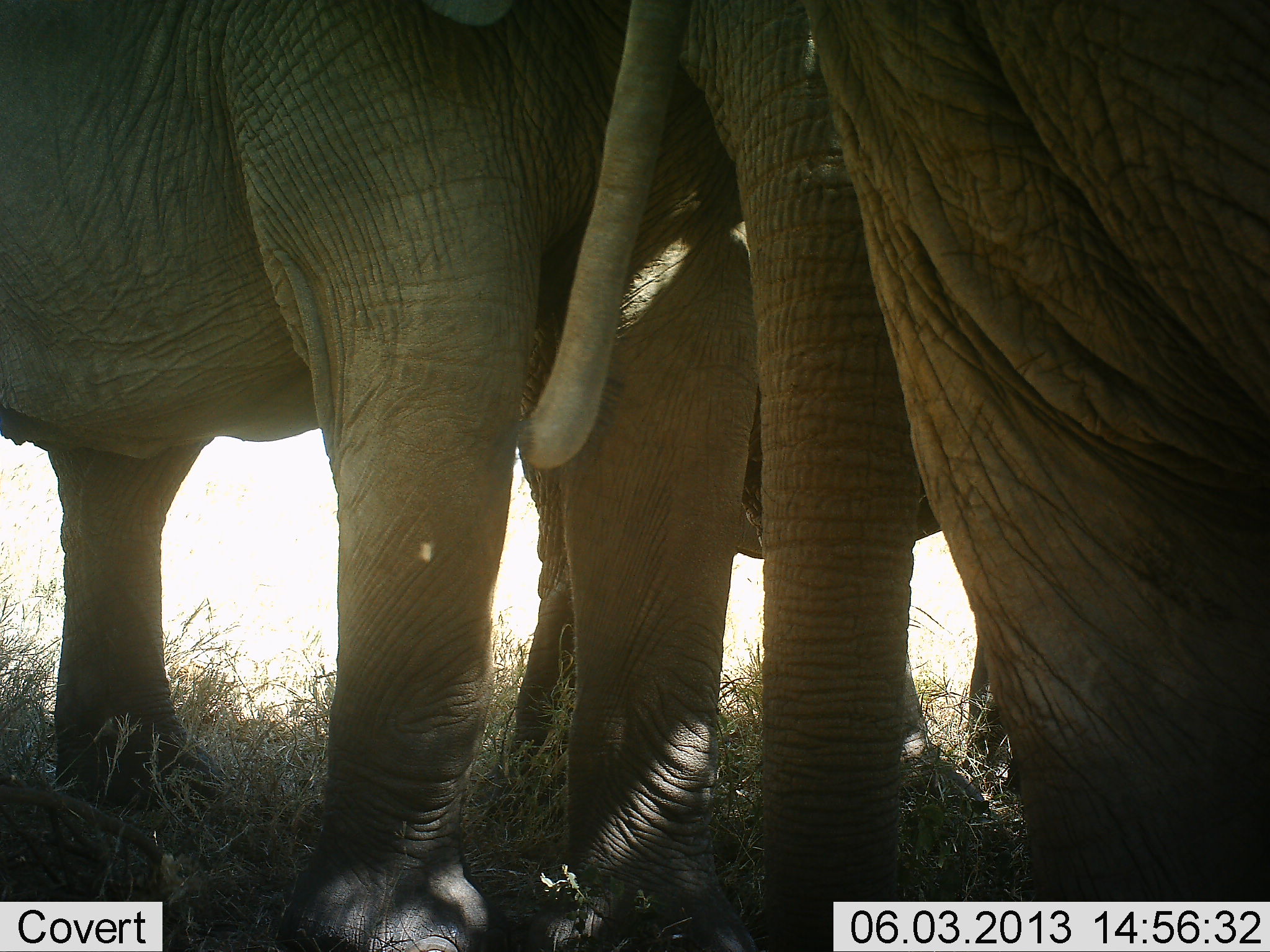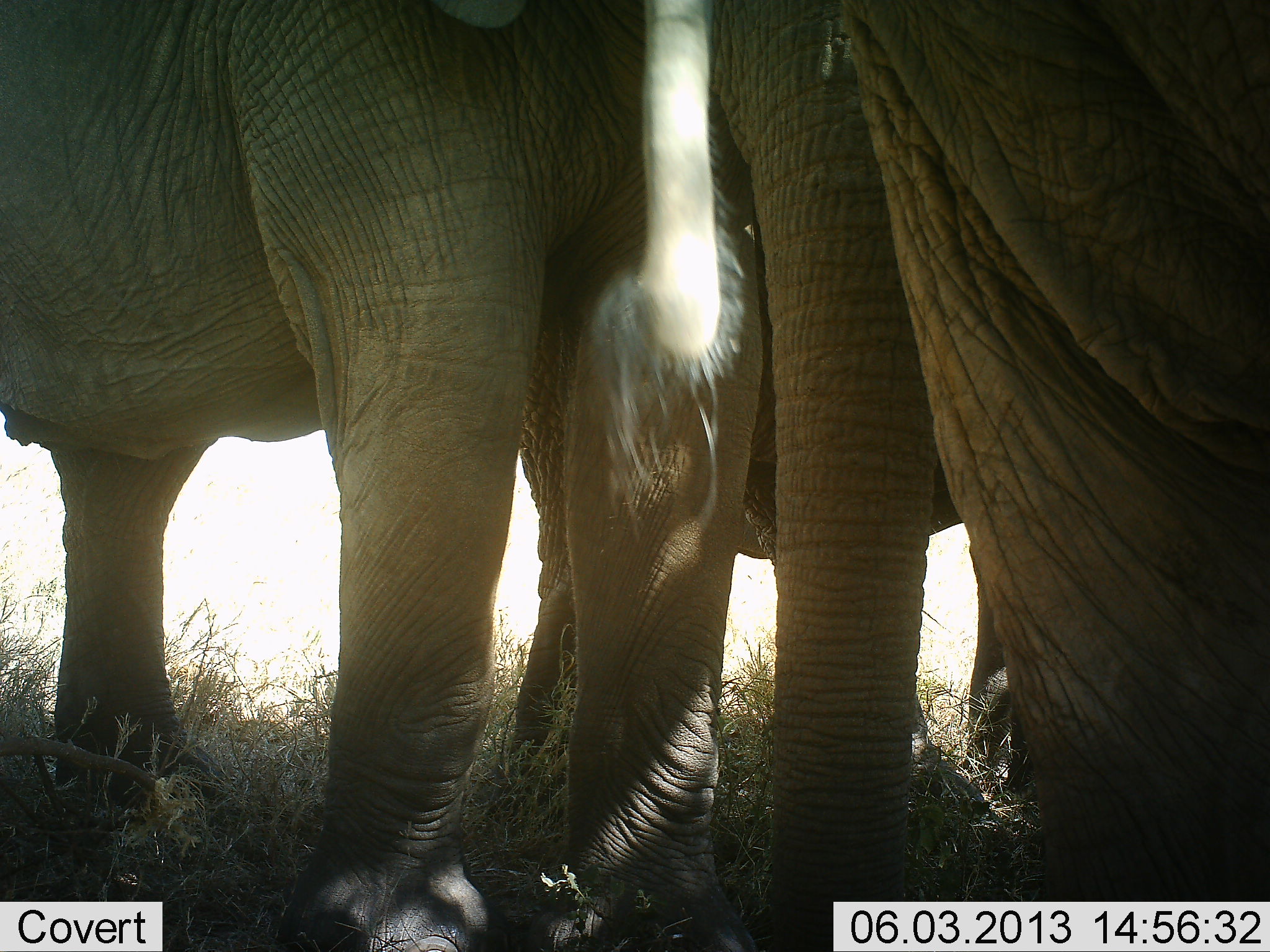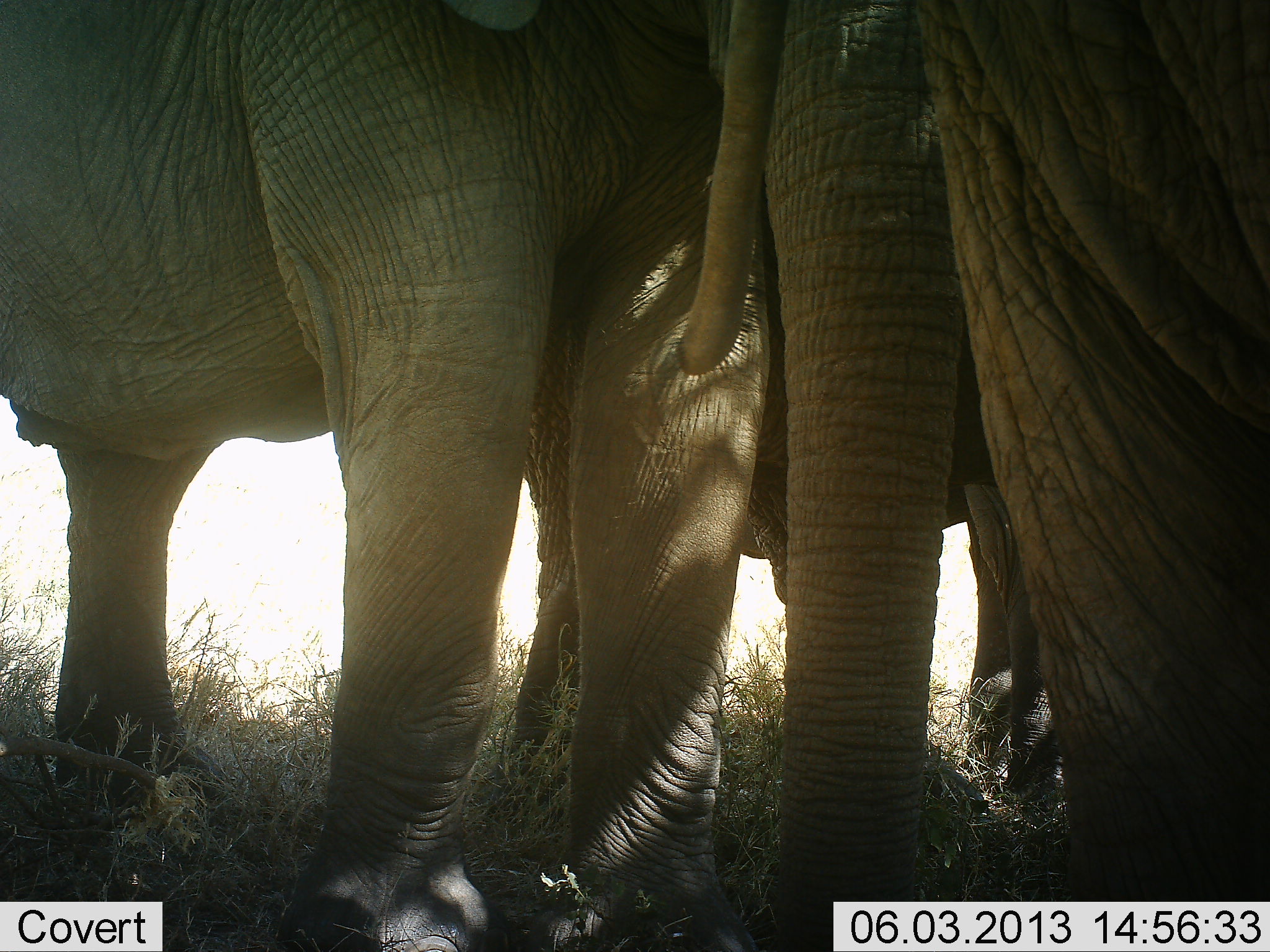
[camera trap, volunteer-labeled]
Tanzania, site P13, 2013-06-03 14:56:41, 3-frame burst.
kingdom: Animalia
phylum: Chordata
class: Mammalia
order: Proboscidea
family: Elephantidae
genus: Loxodonta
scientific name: Loxodonta africana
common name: african bush elephant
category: elephant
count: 3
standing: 100%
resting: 0%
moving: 0%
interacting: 0%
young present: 6%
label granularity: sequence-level